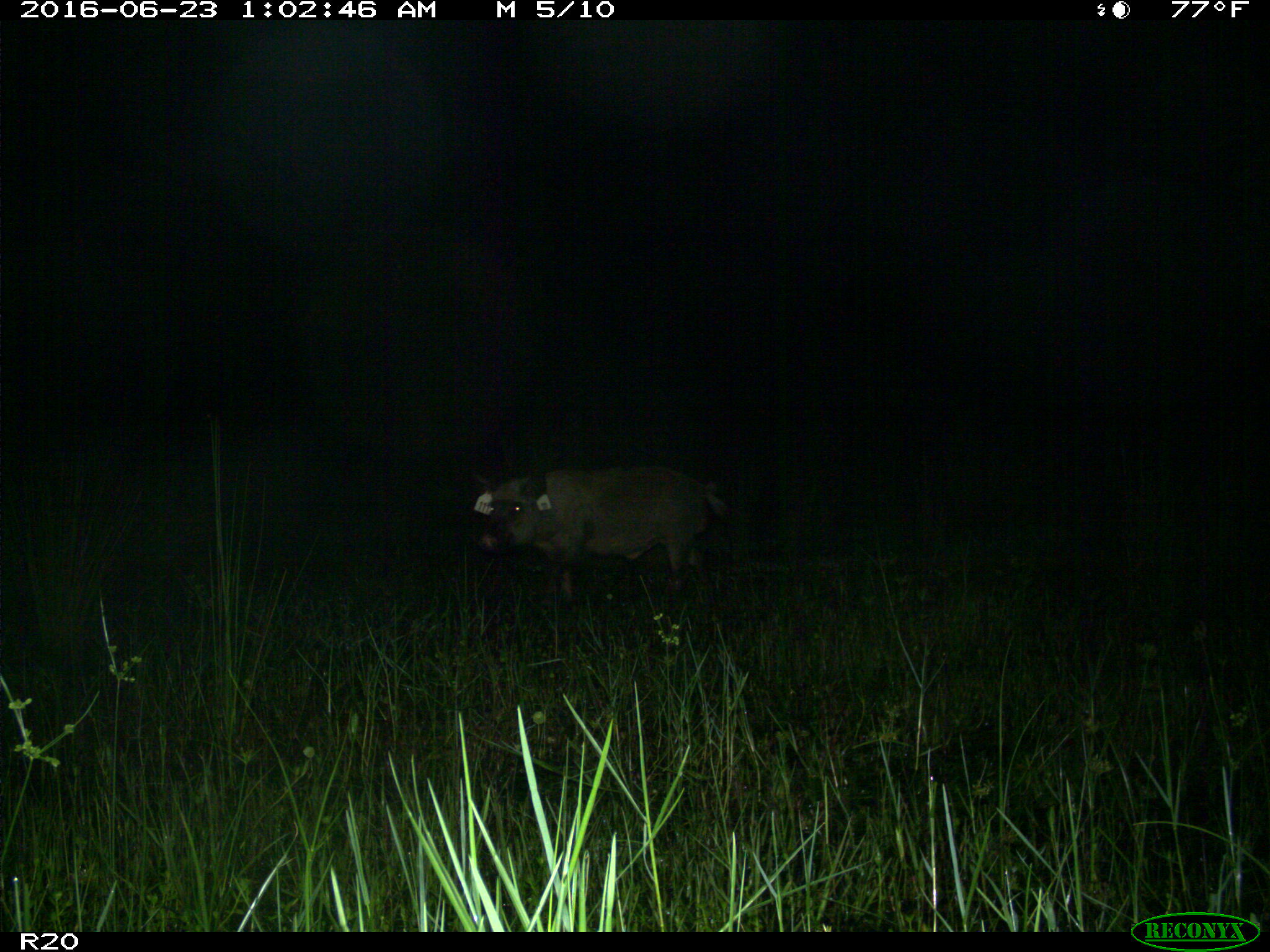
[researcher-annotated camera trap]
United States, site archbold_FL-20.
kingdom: Animalia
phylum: Chordata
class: Mammalia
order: Artiodactyla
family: Suidae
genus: Sus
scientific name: Sus scrofa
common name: wild boar